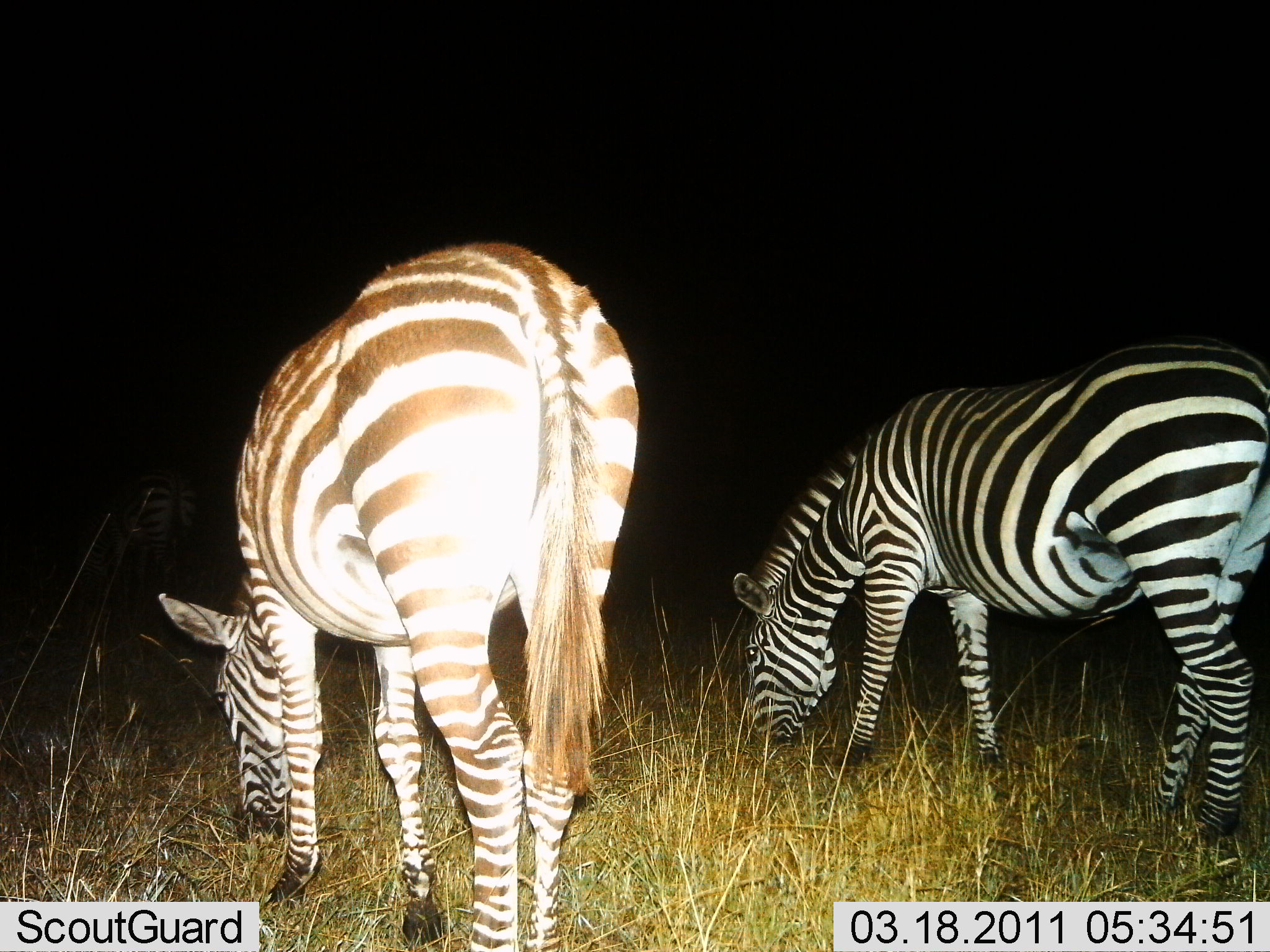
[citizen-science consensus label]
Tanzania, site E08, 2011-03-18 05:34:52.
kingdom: Animalia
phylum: Chordata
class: Mammalia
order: Perissodactyla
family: Equidae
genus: Equus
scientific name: Equus quagga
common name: plains zebra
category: zebra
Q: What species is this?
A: Zebra (plains zebra) (Equus quagga).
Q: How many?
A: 2.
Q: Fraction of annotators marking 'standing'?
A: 8%.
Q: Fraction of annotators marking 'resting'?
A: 0%.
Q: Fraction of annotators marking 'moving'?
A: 0%.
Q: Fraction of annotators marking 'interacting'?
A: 0%.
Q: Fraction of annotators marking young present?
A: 0%.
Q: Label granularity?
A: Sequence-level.